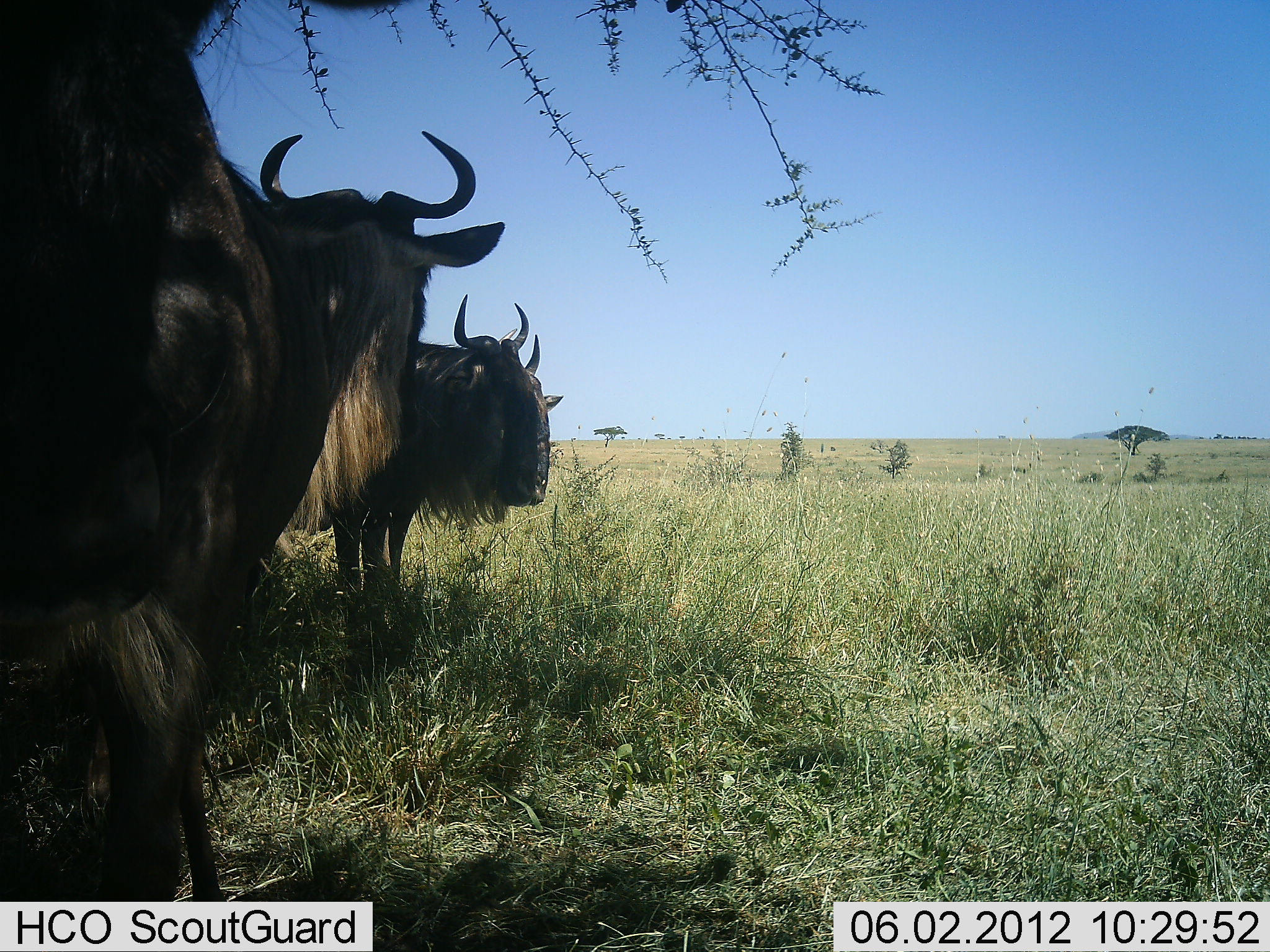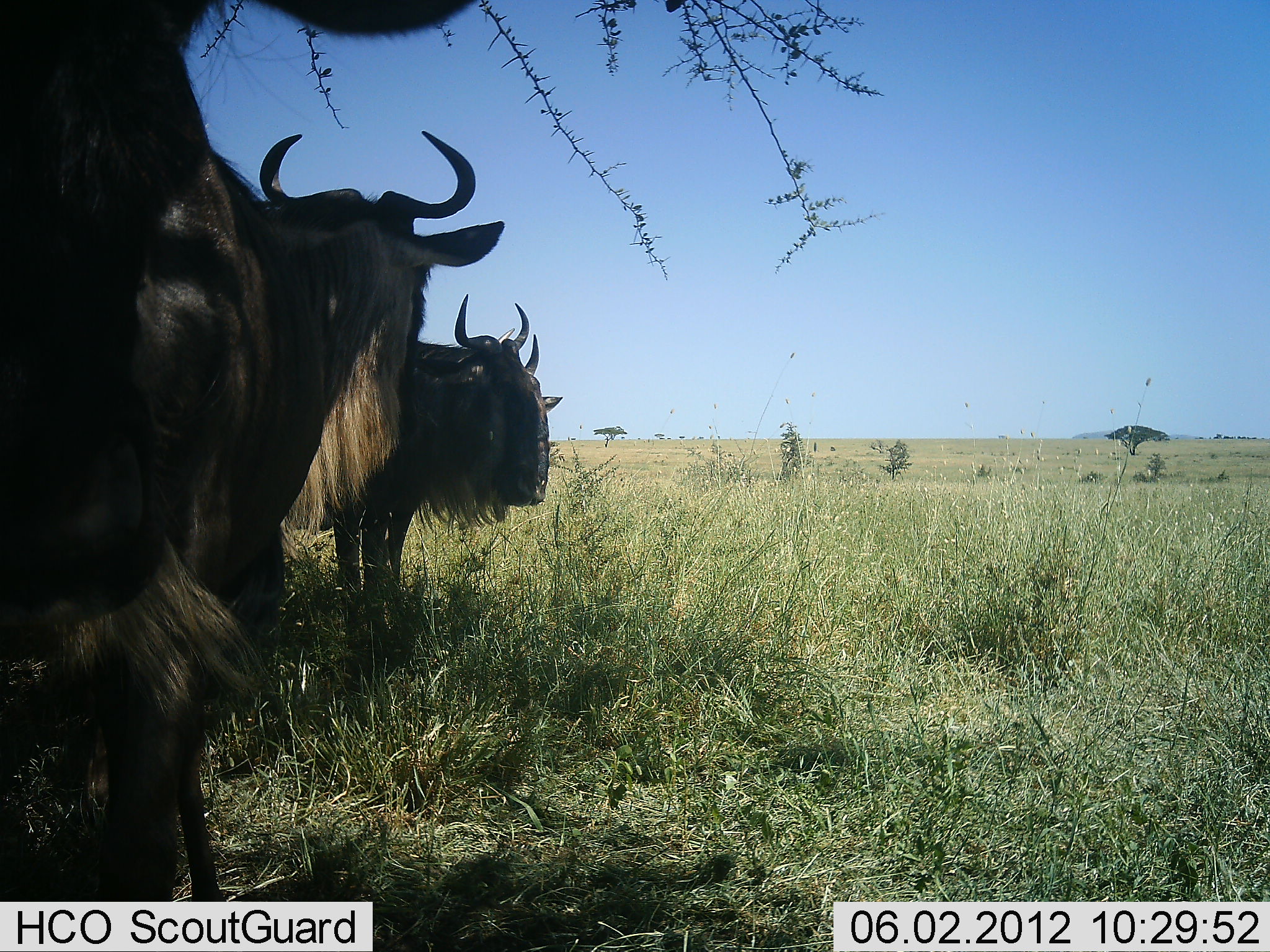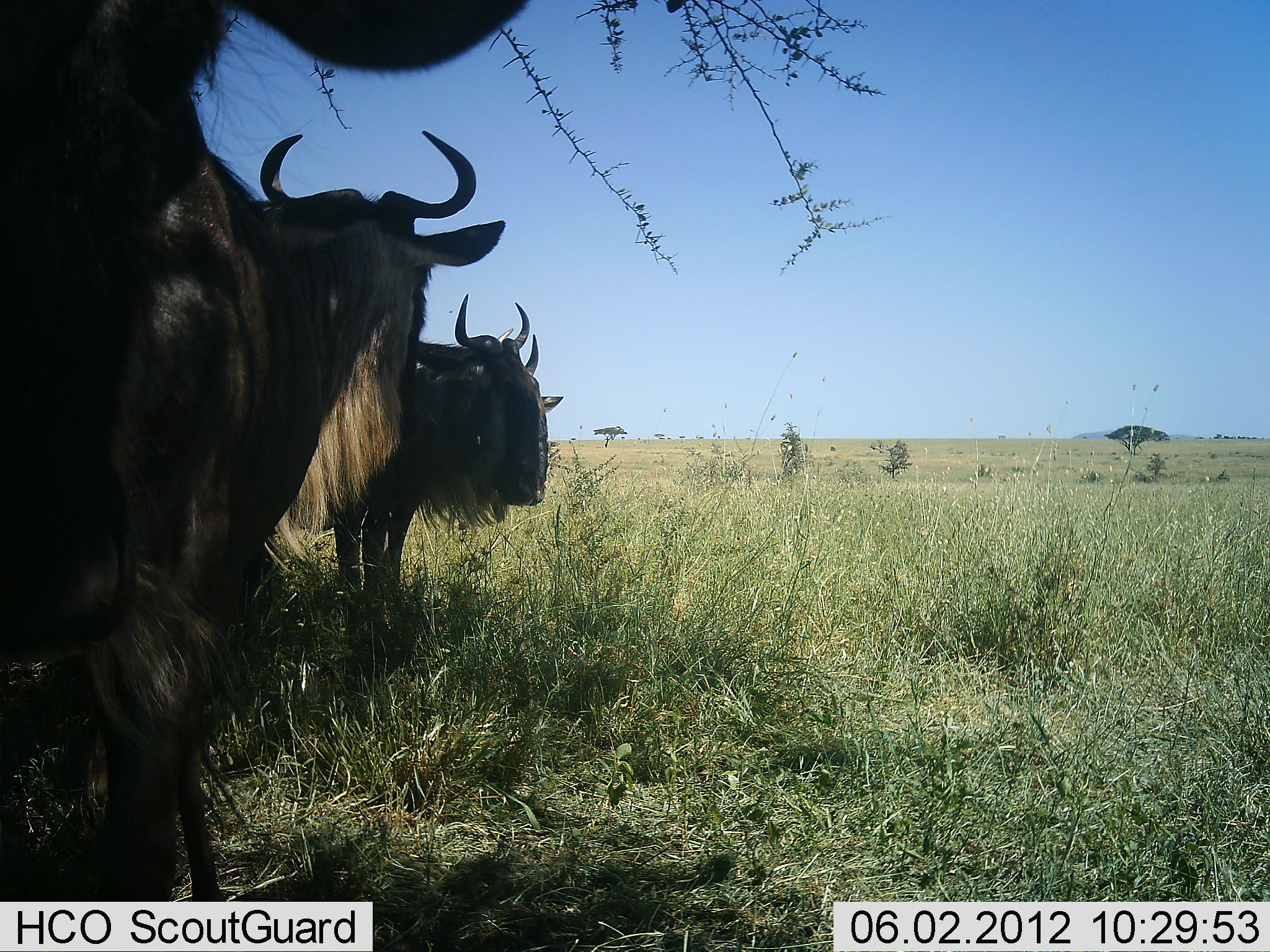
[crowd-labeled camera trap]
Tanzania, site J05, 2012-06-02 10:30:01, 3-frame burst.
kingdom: Animalia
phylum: Chordata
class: Mammalia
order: Artiodactyla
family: Bovidae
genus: Connochaetes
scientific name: Connochaetes taurinus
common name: blue wildebeest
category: wildebeest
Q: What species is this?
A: Wildebeest (blue wildebeest) (Connochaetes taurinus).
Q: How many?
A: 4.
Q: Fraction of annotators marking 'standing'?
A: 100%.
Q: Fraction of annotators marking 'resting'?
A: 0%.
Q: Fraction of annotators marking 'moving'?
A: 0%.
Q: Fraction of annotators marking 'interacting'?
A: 0%.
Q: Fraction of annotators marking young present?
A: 0%.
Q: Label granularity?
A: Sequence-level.